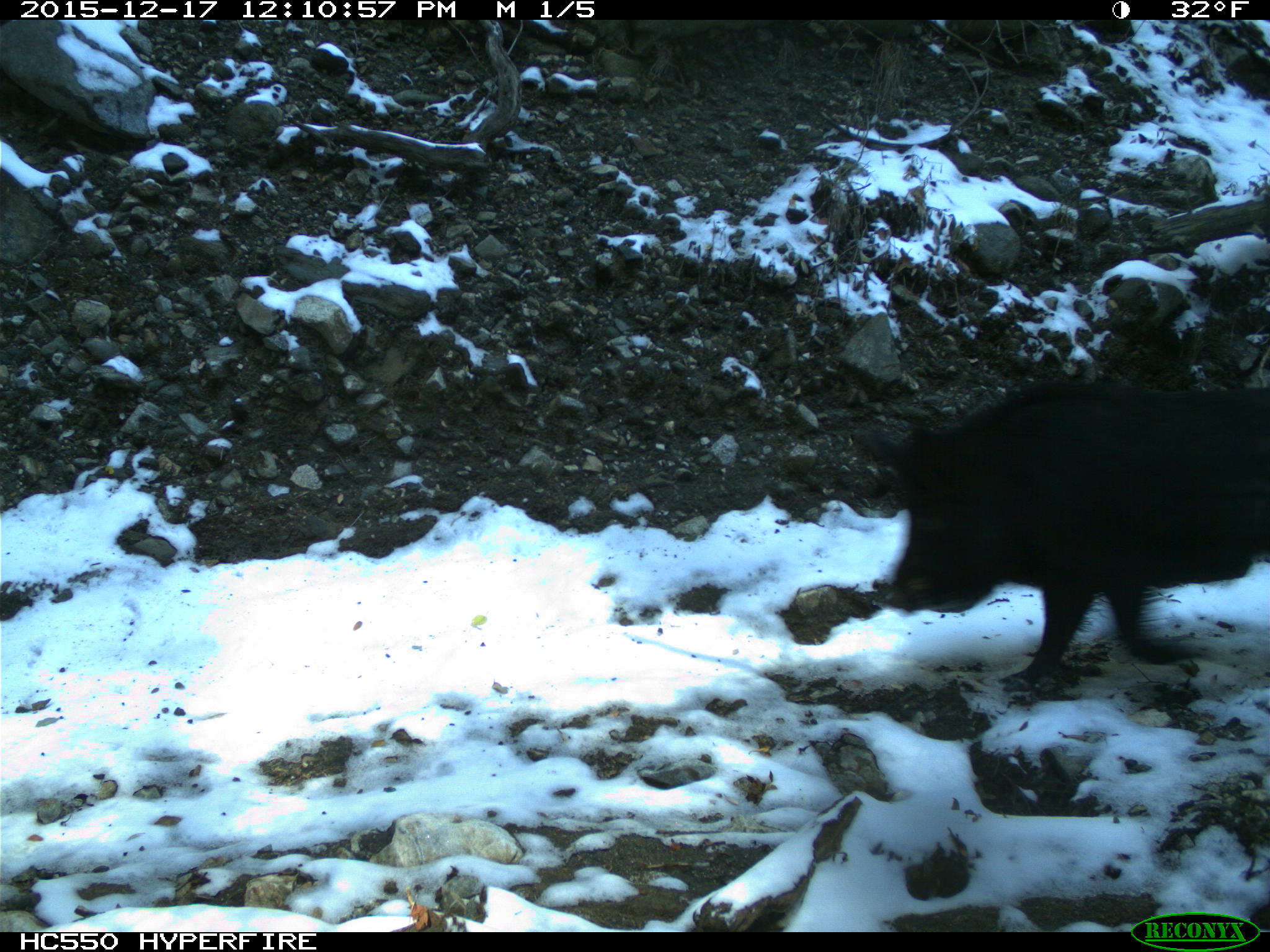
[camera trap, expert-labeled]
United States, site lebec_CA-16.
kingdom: Animalia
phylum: Chordata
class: Mammalia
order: Artiodactyla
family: Suidae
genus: Sus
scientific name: Sus scrofa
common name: wild boar